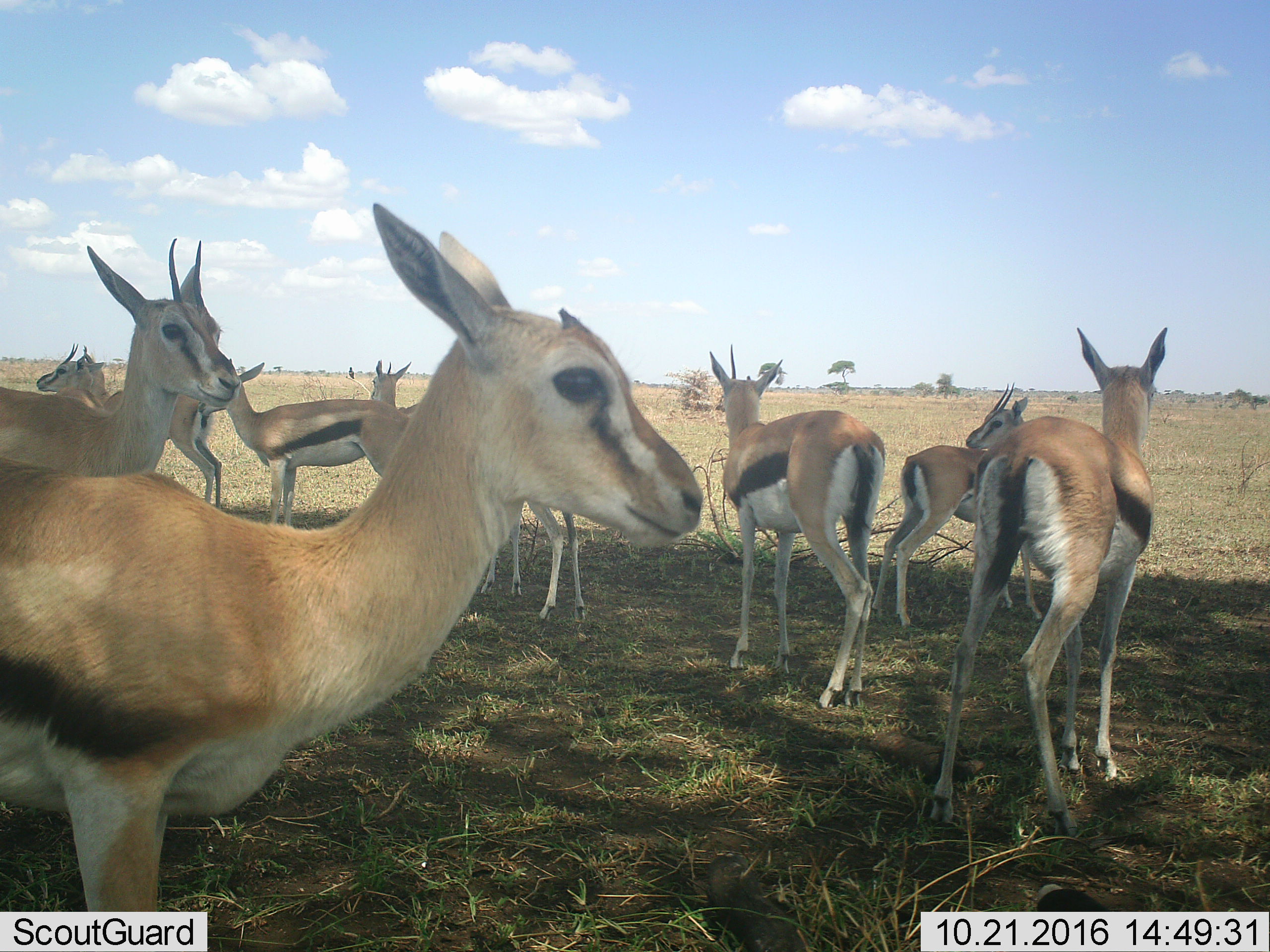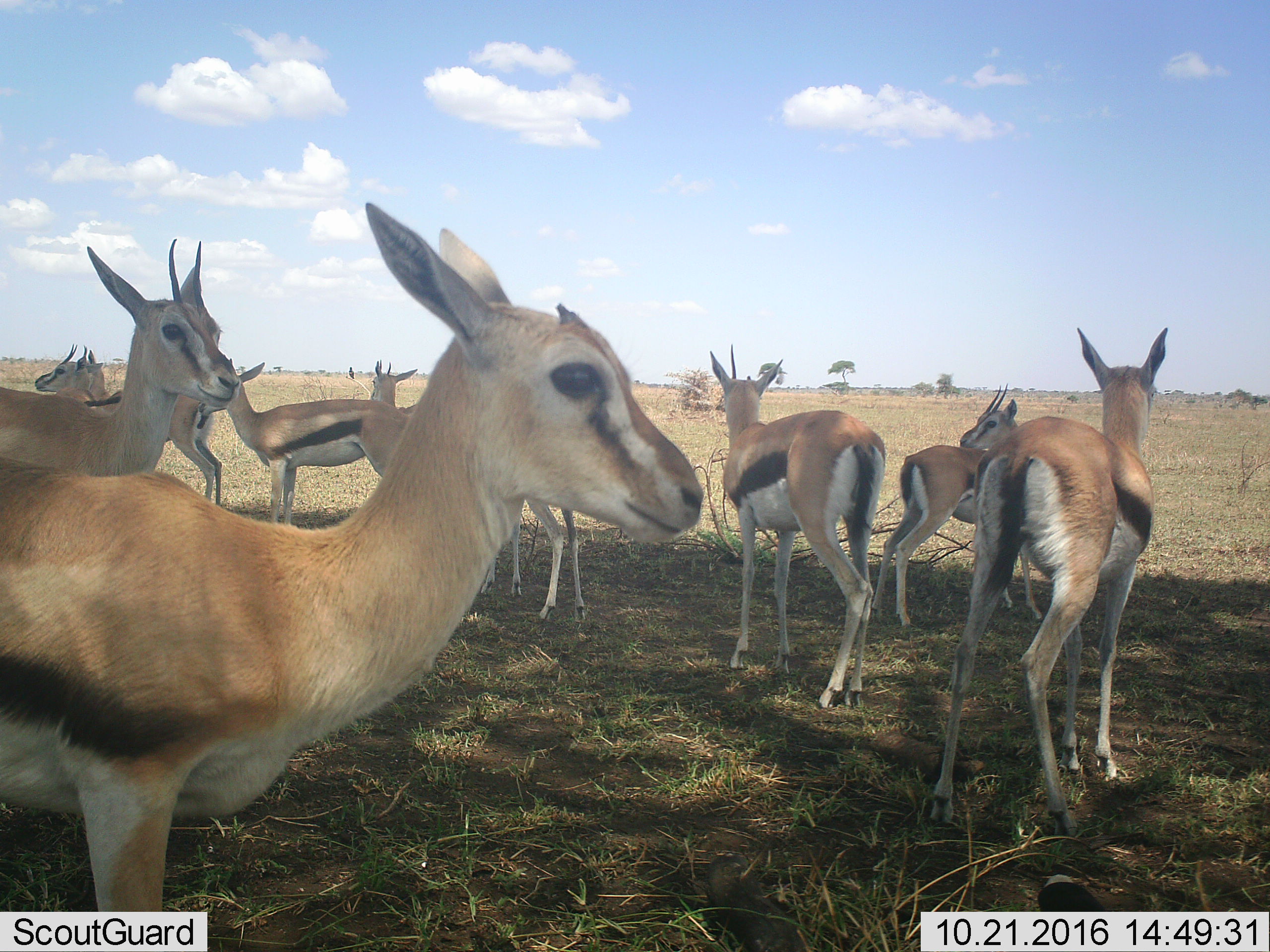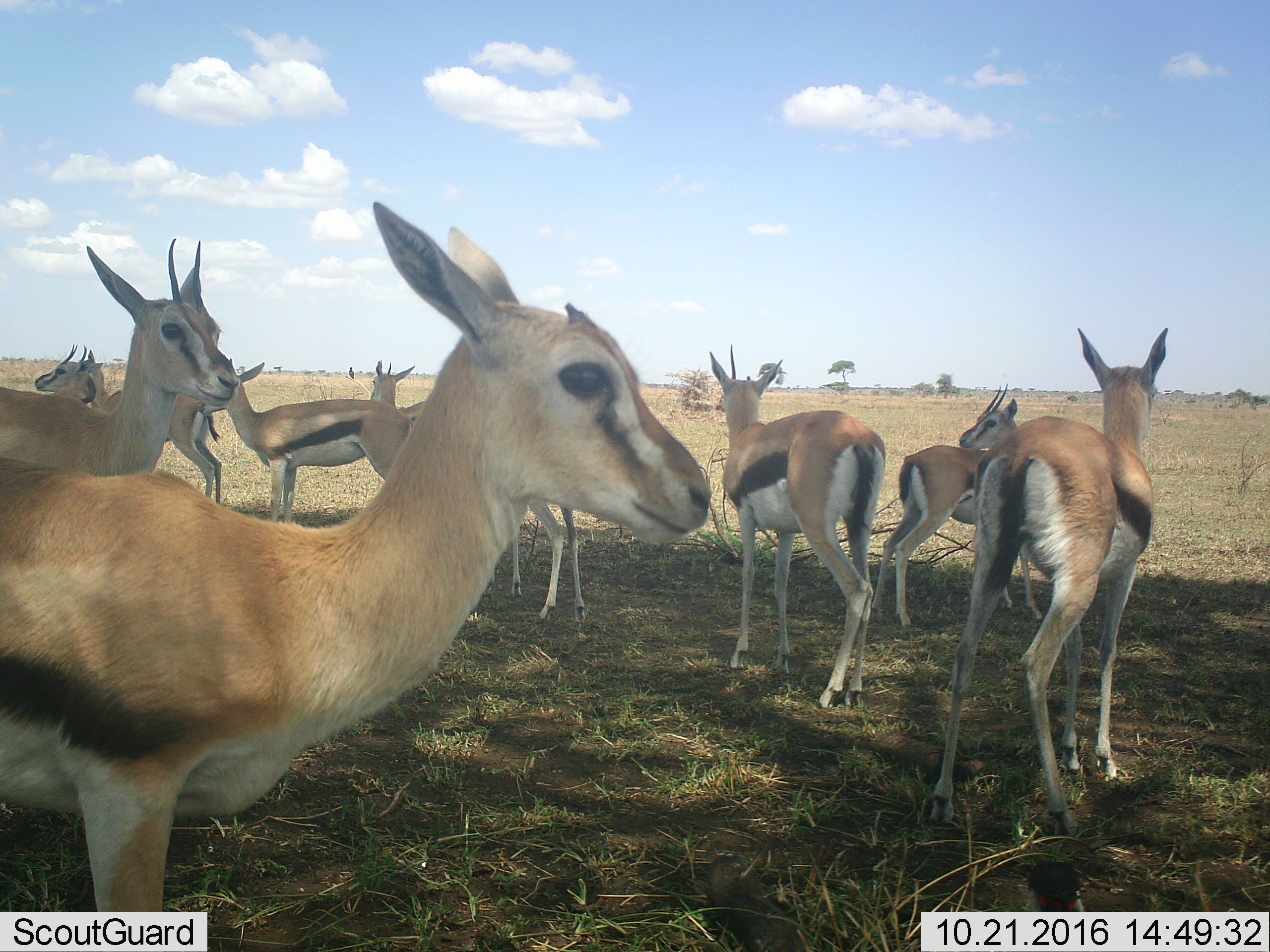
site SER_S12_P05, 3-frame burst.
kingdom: Animalia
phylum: Chordata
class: Mammalia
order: Artiodactyla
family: Bovidae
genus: Eudorcas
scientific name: Eudorcas thomsonii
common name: thomson's gazelle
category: gazellethomsons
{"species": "gazellethomsons (thomson's gazelle) (Eudorcas thomsonii)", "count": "9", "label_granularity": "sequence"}